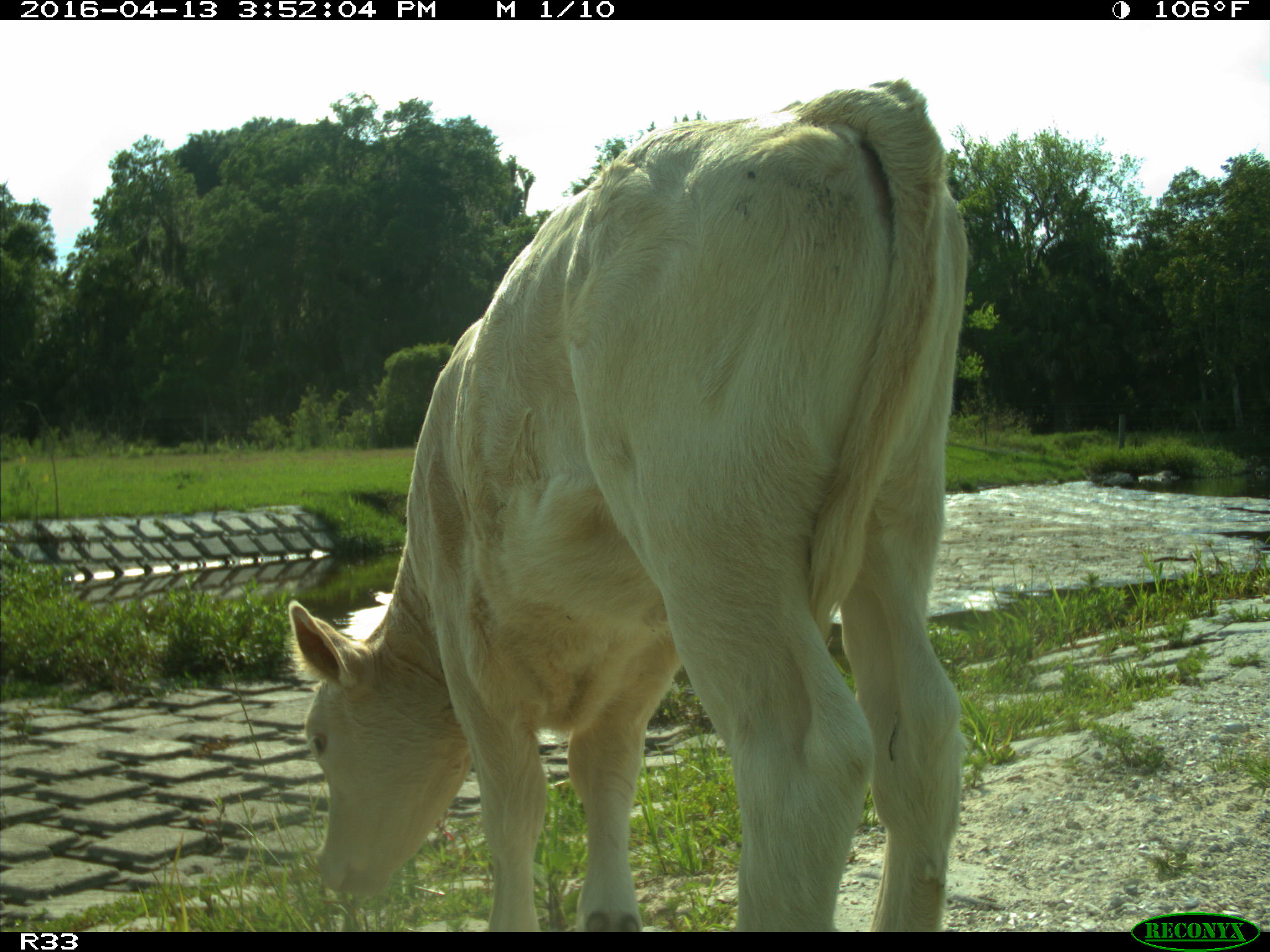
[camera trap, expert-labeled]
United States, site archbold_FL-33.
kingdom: Animalia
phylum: Chordata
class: Mammalia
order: Artiodactyla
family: Bovidae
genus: Bos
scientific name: Bos taurus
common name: domestic cow